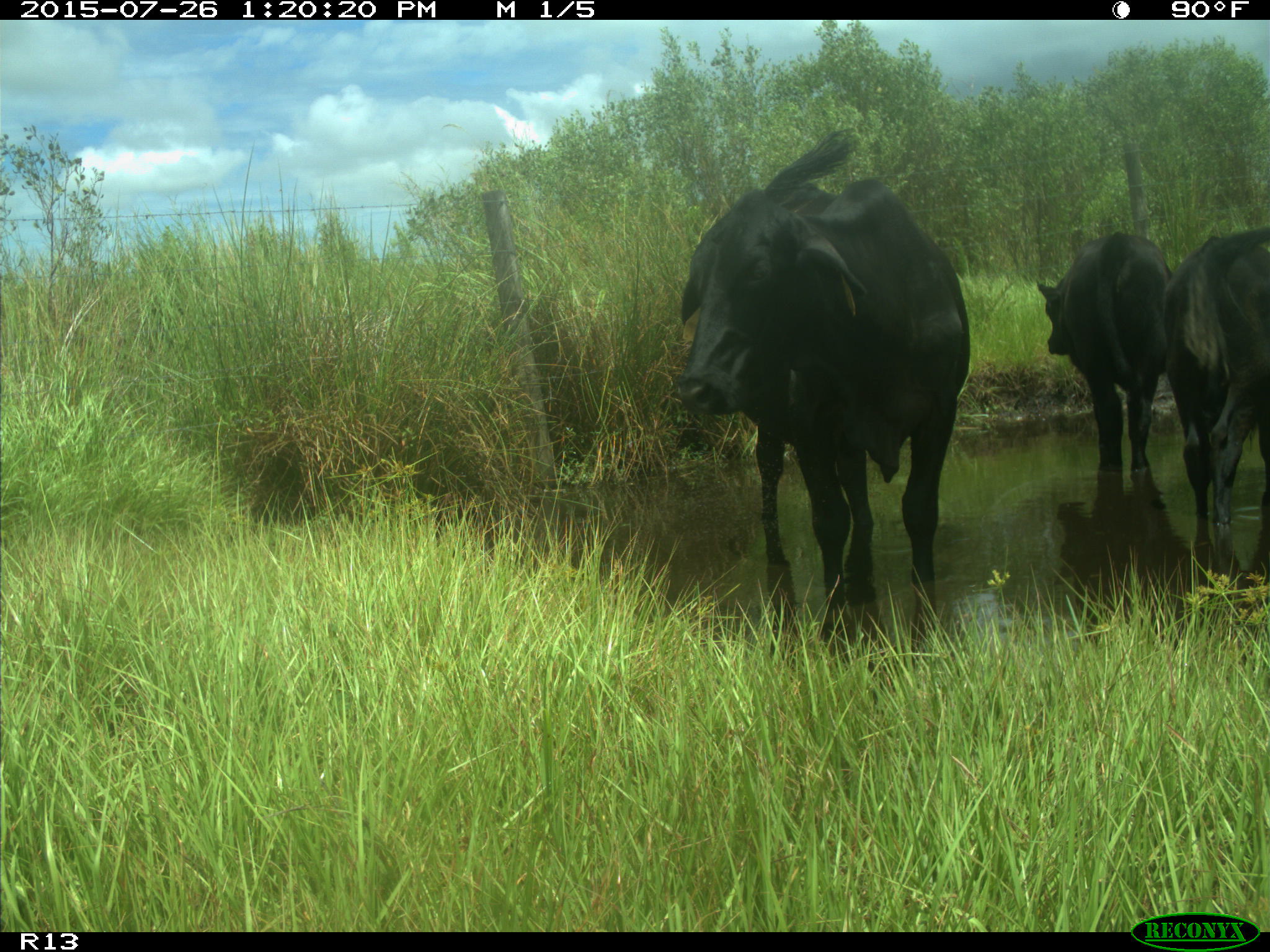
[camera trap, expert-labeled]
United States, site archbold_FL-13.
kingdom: Animalia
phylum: Chordata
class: Mammalia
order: Artiodactyla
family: Bovidae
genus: Bos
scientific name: Bos taurus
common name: domestic cow